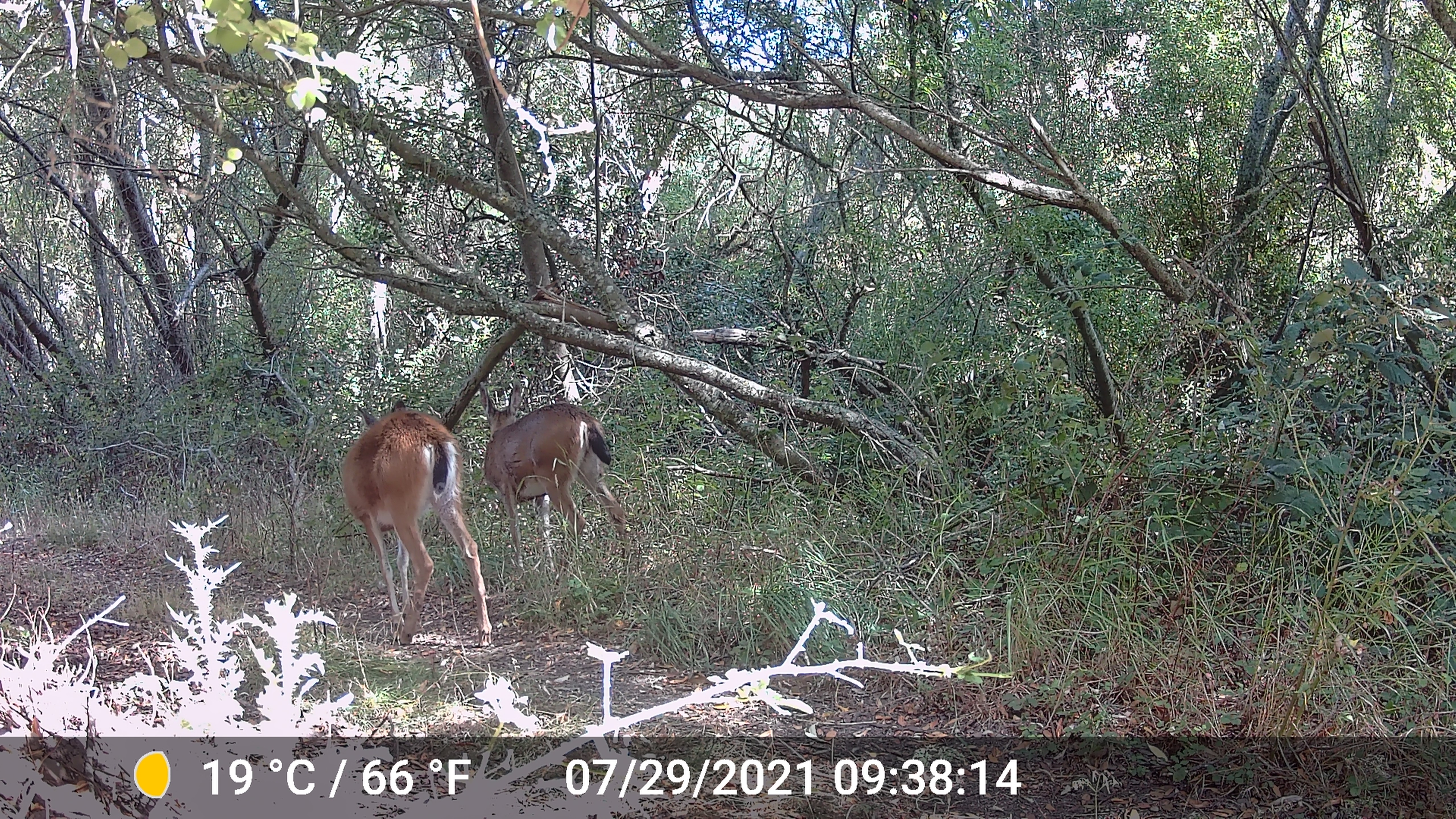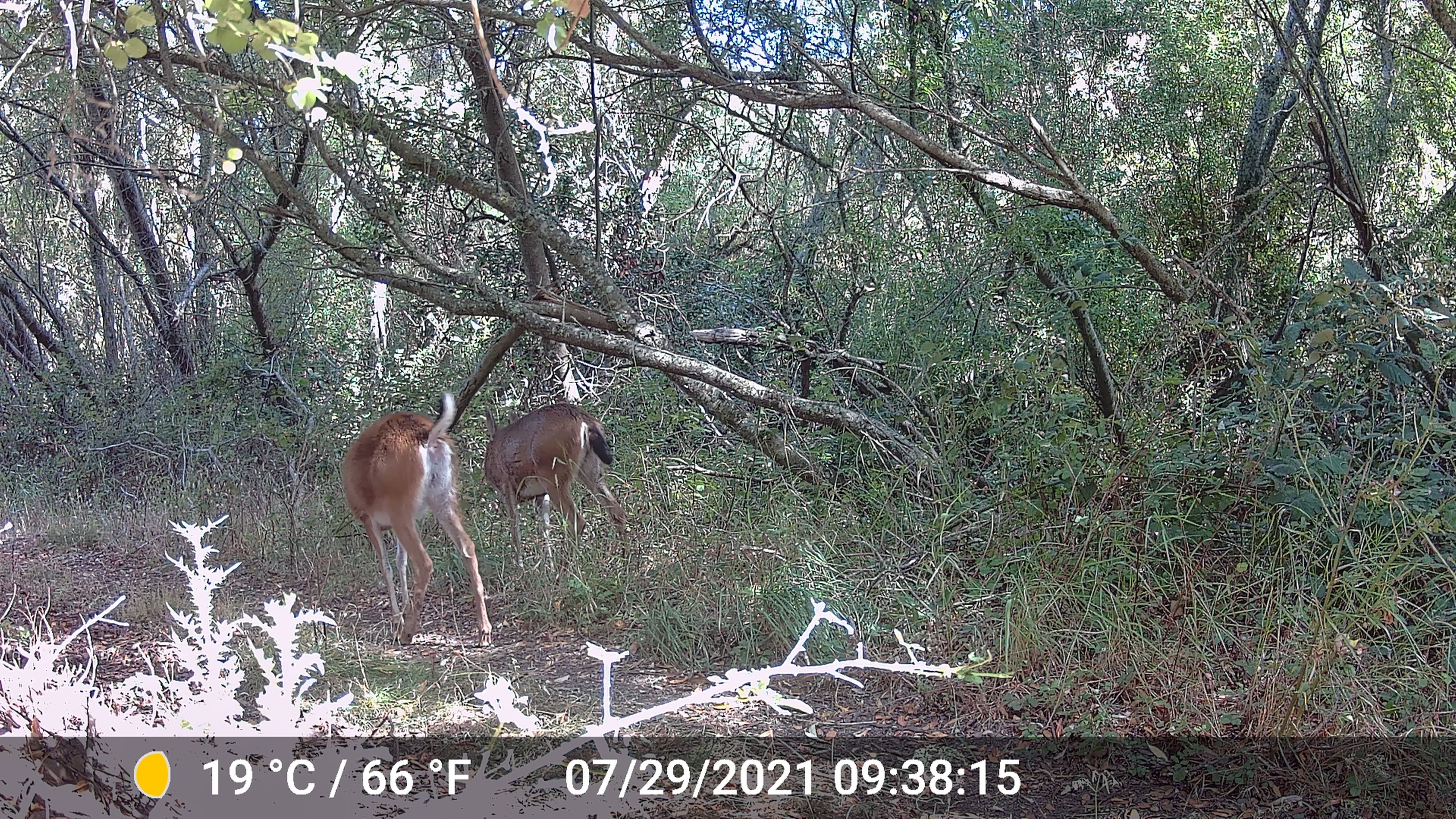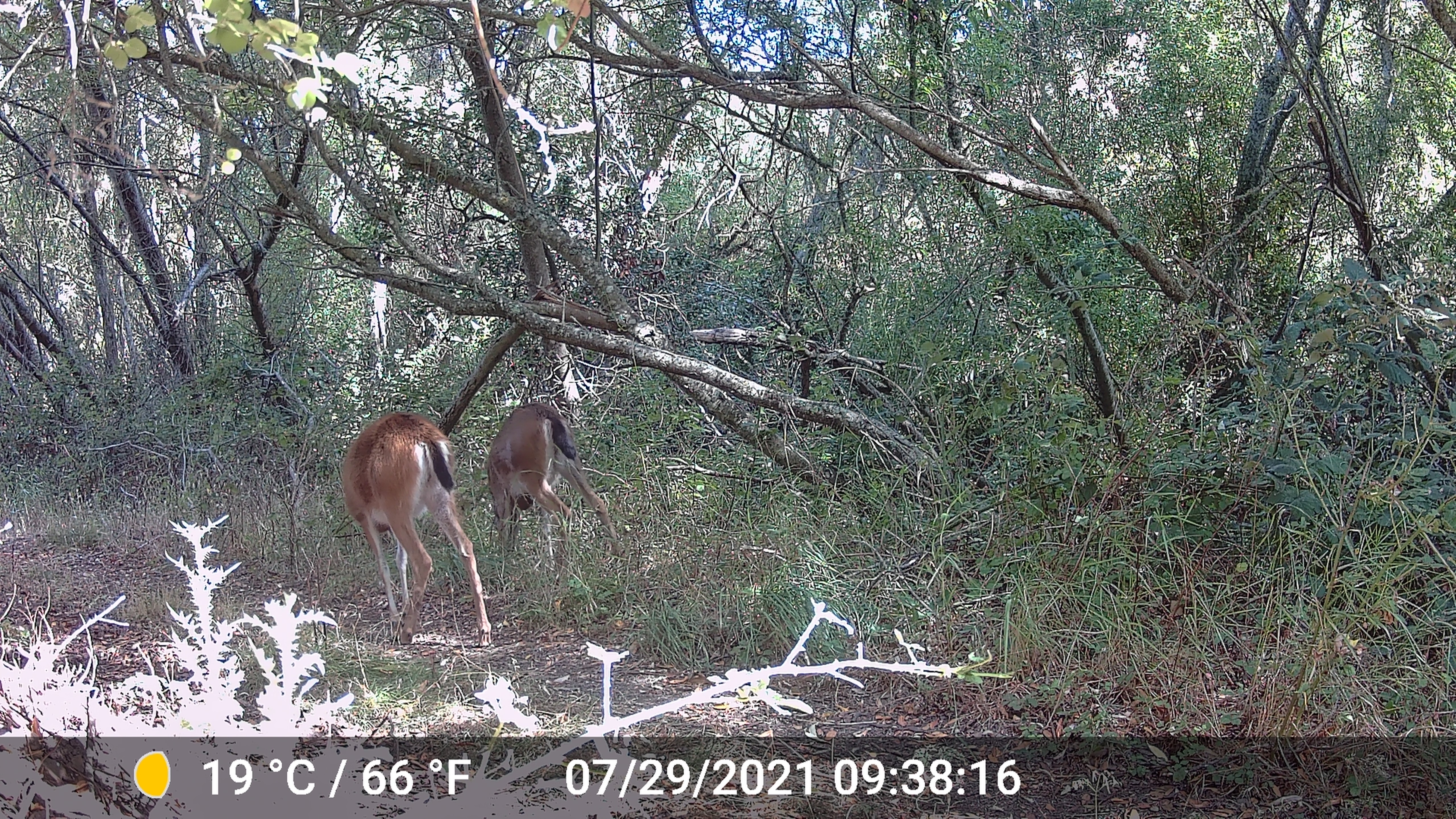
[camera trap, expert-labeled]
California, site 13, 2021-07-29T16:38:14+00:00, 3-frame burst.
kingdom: Animalia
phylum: Chordata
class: Mammalia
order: Artiodactyla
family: Cervidae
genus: Odocoileus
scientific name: Odocoileus hemionus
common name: mule deer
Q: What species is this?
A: Mule deer (Odocoileus hemionus).